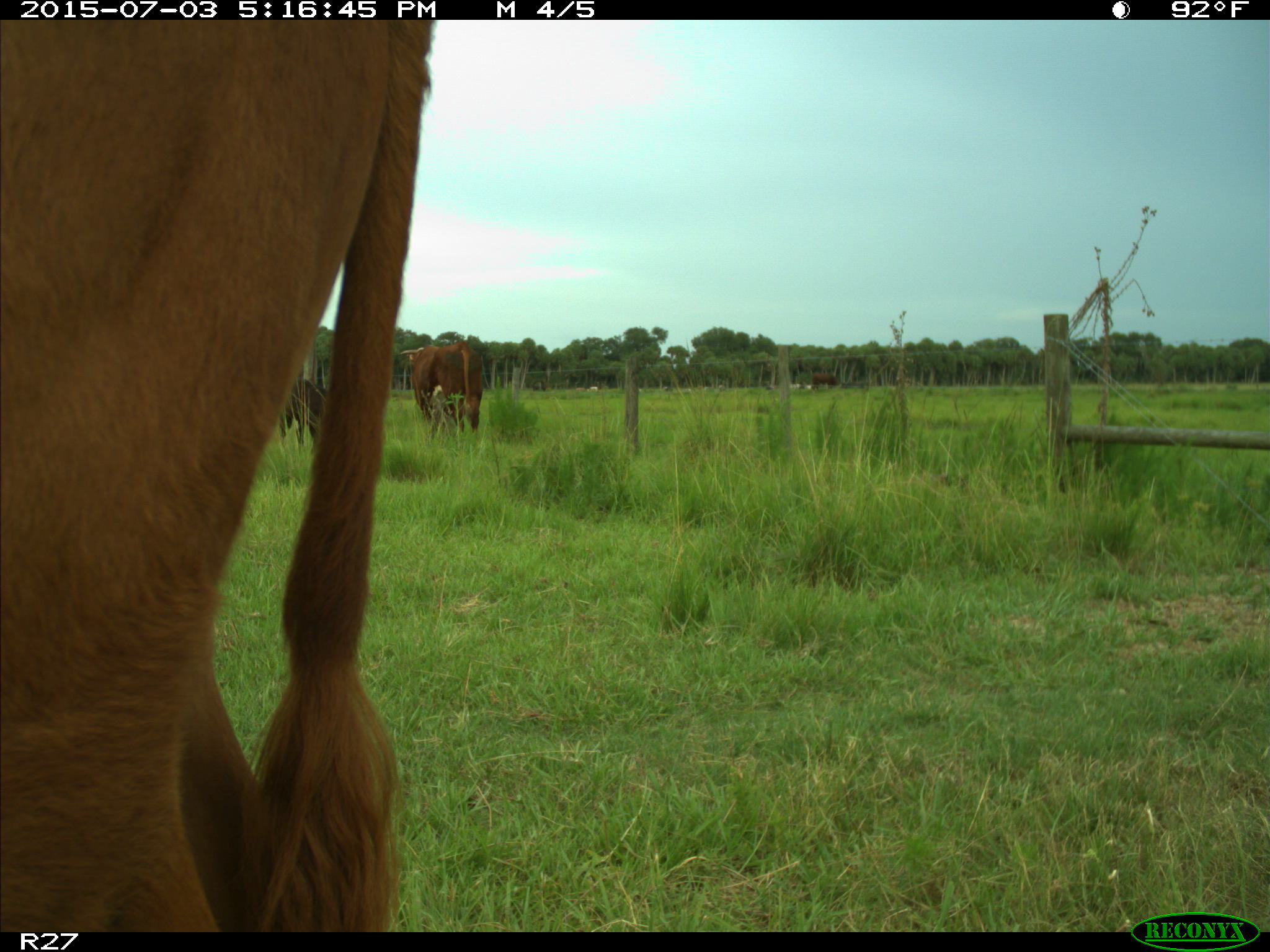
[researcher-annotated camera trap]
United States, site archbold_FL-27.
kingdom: Animalia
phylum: Chordata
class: Mammalia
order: Artiodactyla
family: Bovidae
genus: Bos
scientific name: Bos taurus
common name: domestic cow